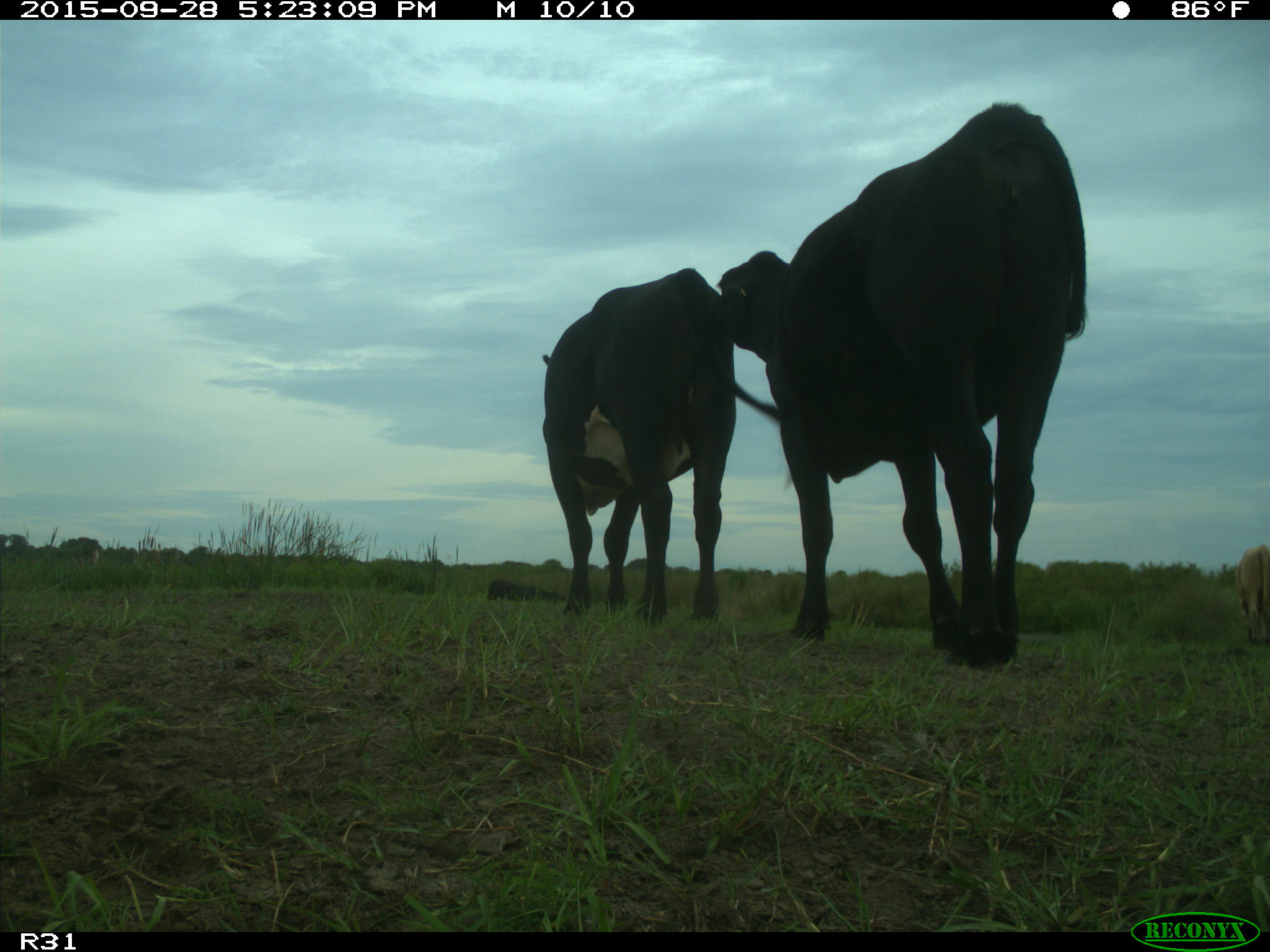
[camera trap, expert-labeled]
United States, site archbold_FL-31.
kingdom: Animalia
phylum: Chordata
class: Mammalia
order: Artiodactyla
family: Bovidae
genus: Bos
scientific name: Bos taurus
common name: domestic cow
Bos taurus (domestic cow).